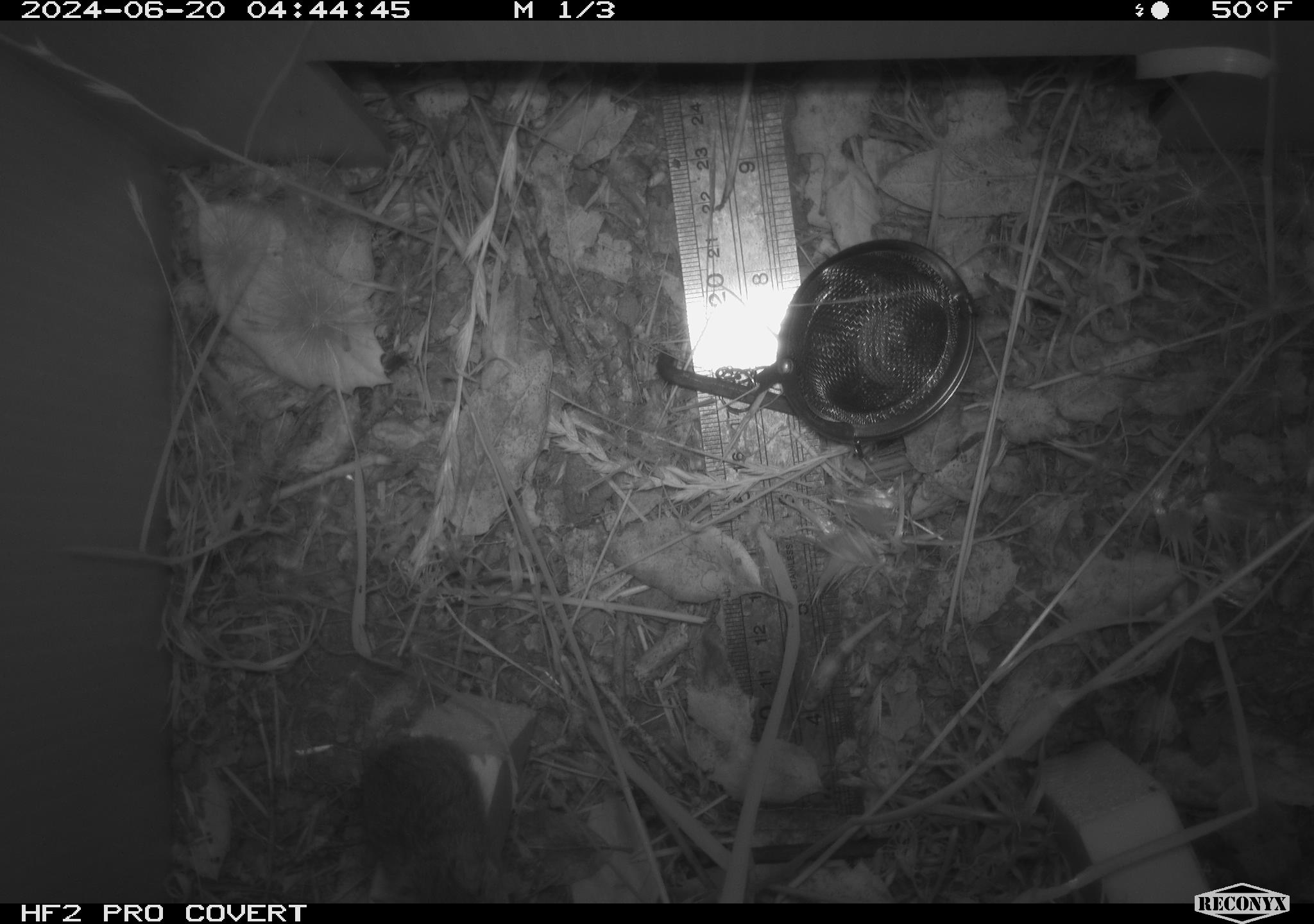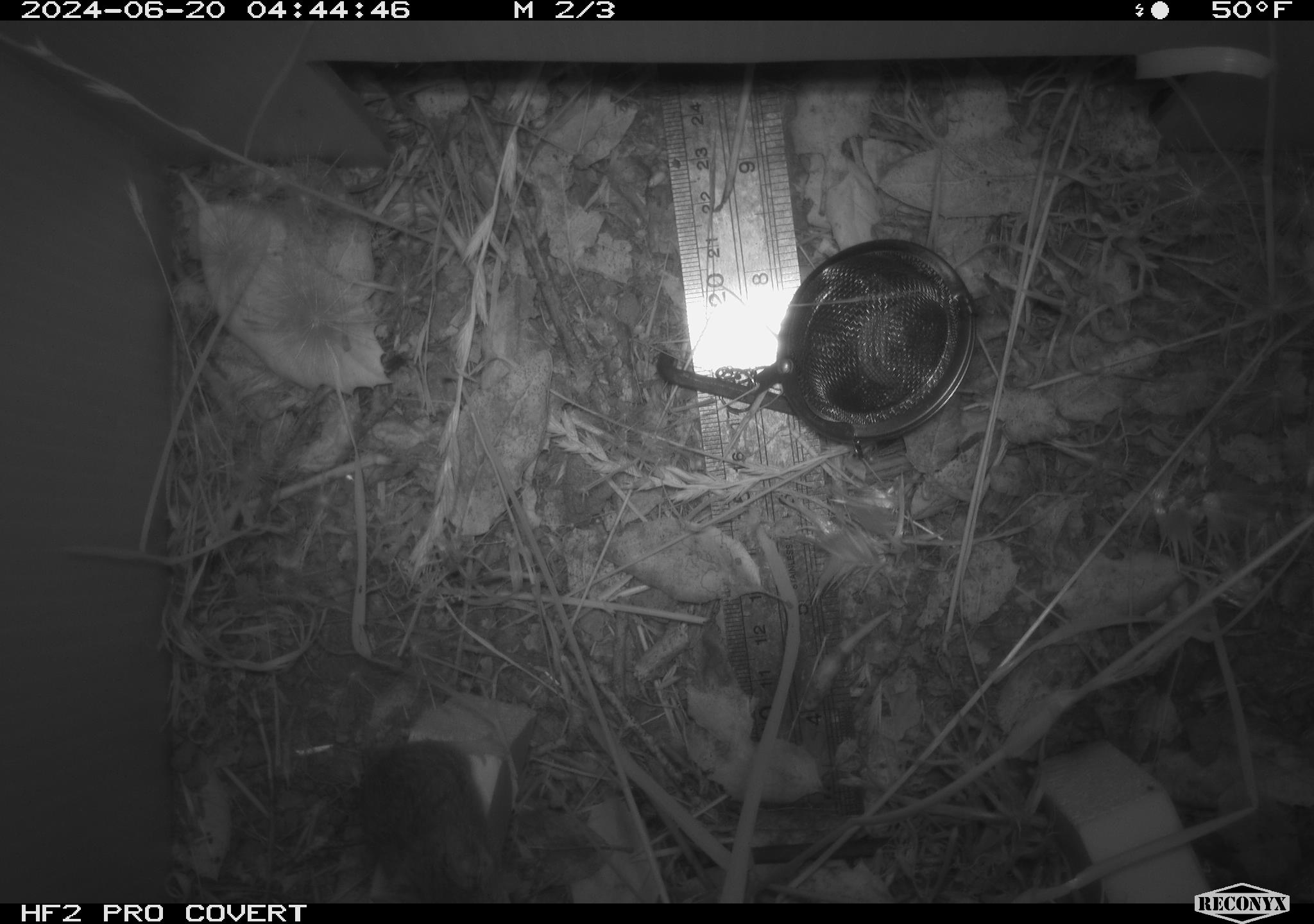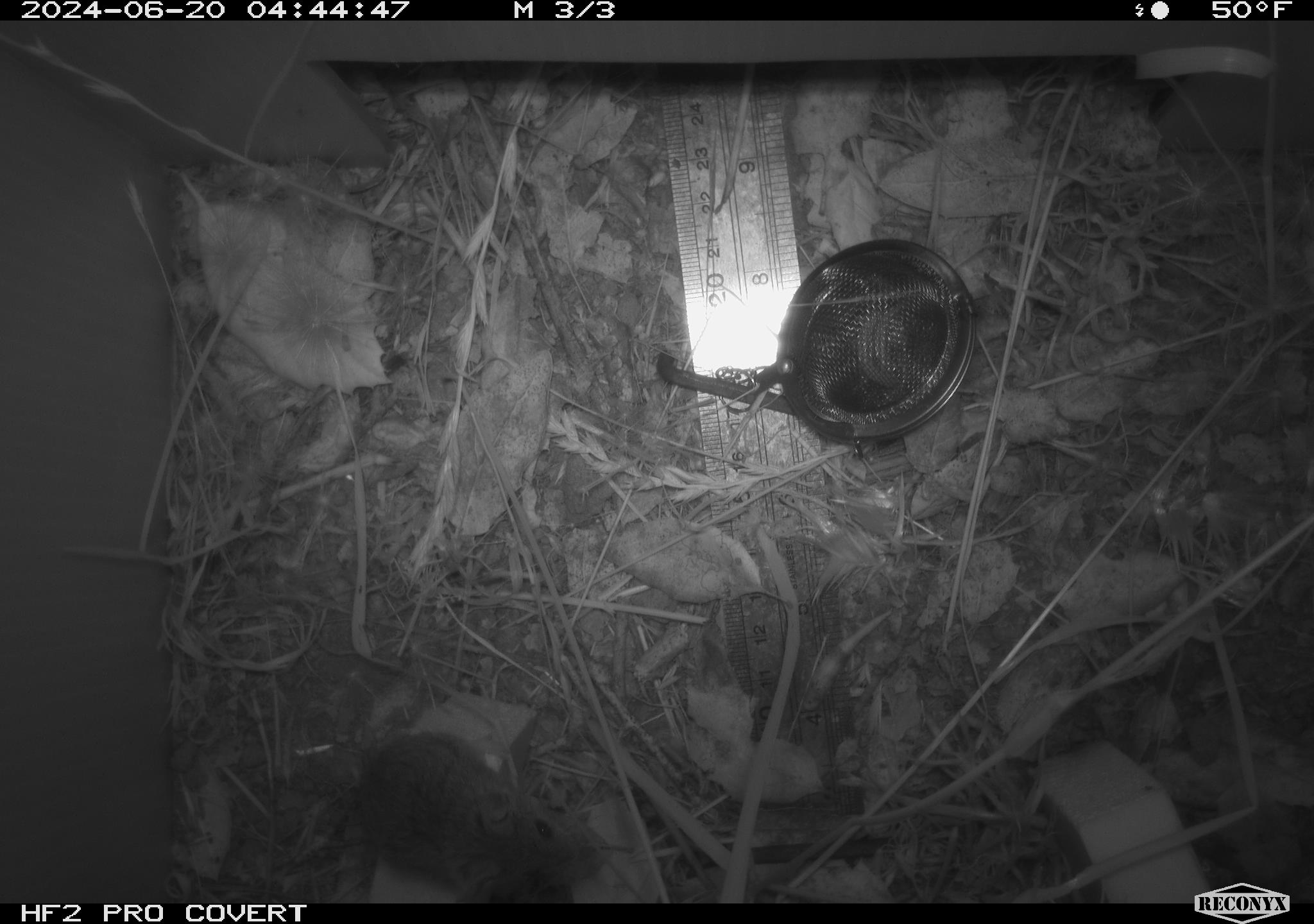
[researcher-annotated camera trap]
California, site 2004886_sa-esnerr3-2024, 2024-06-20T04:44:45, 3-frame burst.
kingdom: Animalia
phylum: Chordata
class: Mammalia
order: Rodentia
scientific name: Rodentia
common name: rodent